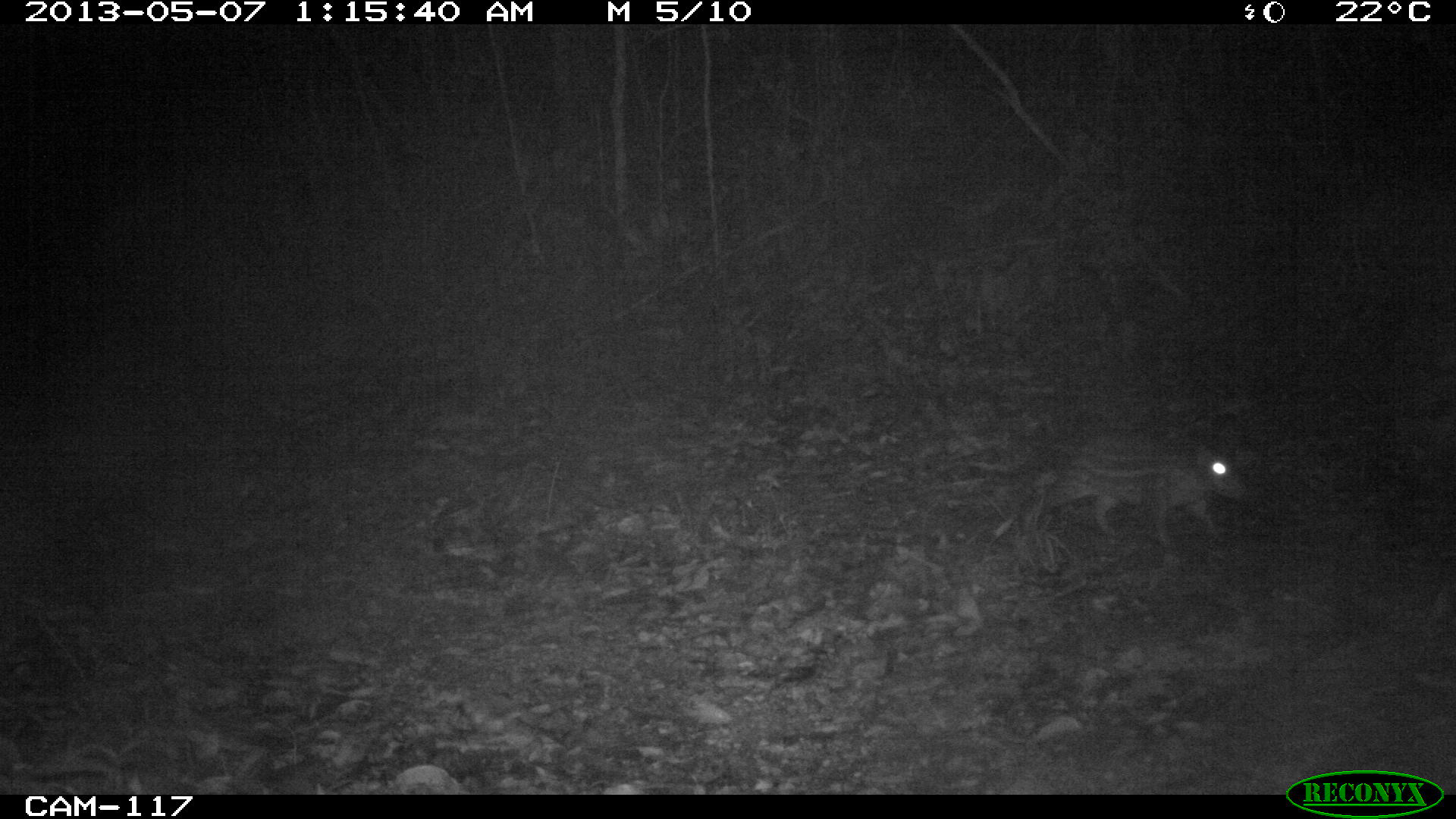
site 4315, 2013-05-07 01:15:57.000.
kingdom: Animalia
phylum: Chordata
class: Mammalia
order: Rodentia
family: Cuniculidae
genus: Cuniculus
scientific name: Cuniculus paca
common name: lowland paca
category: agouti paca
Agouti paca (lowland paca) (Cuniculus paca), count 1.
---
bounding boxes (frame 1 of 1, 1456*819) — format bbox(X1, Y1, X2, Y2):
agouti paca: bbox(996, 427, 1249, 553)